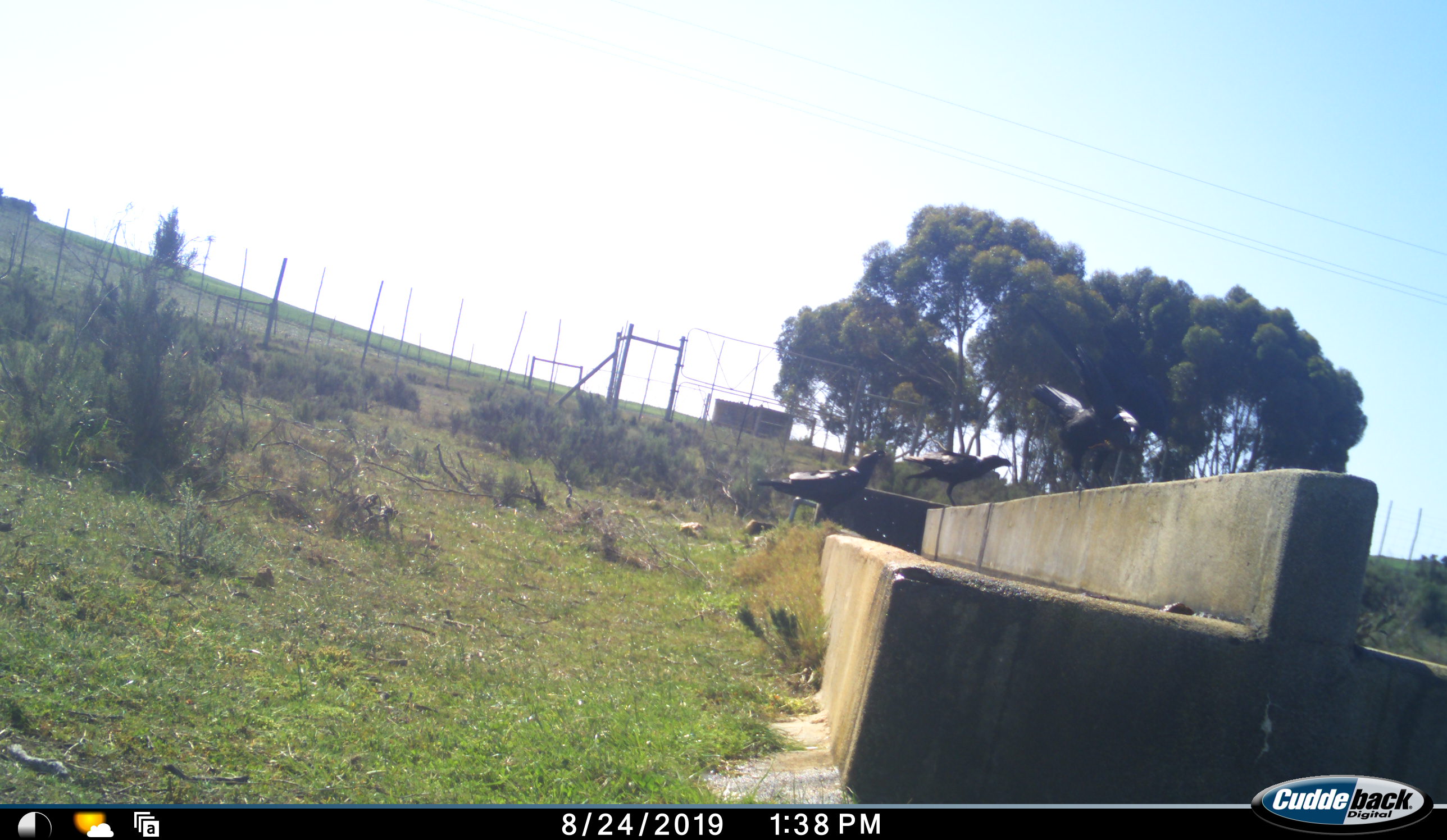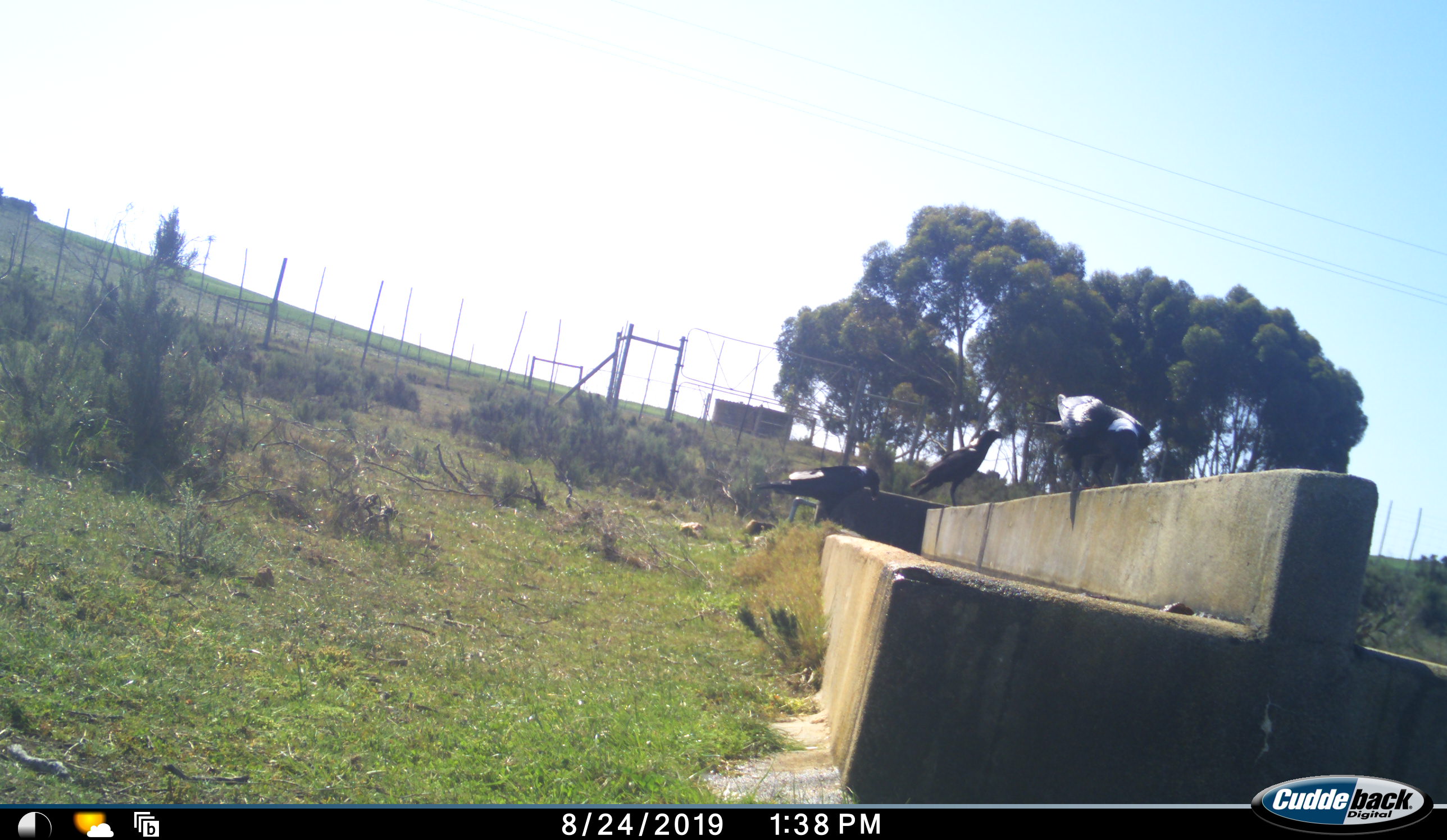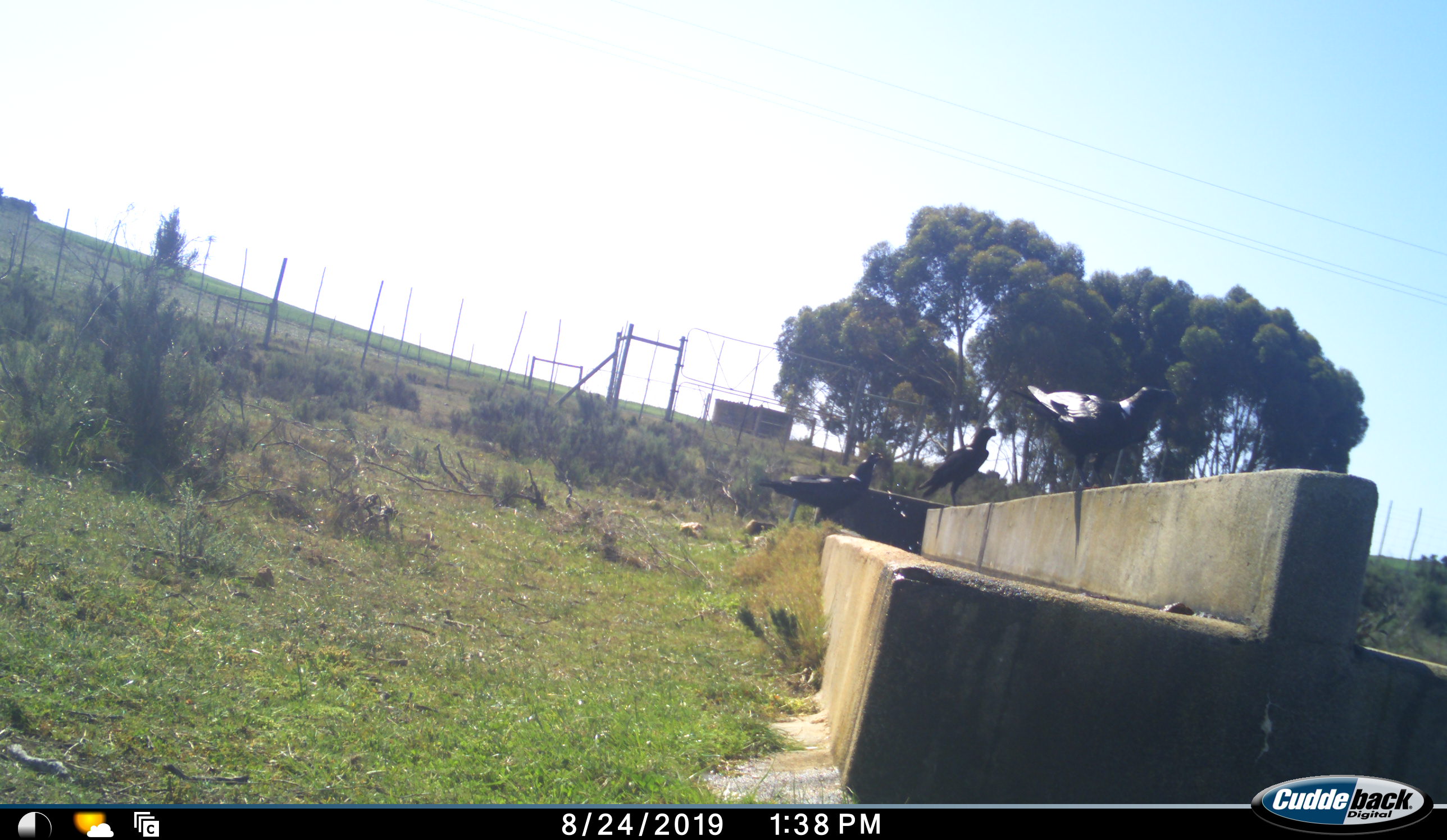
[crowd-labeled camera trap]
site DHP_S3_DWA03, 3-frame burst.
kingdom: Animalia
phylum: Chordata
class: Aves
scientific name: Aves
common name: bird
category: birdother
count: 3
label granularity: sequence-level